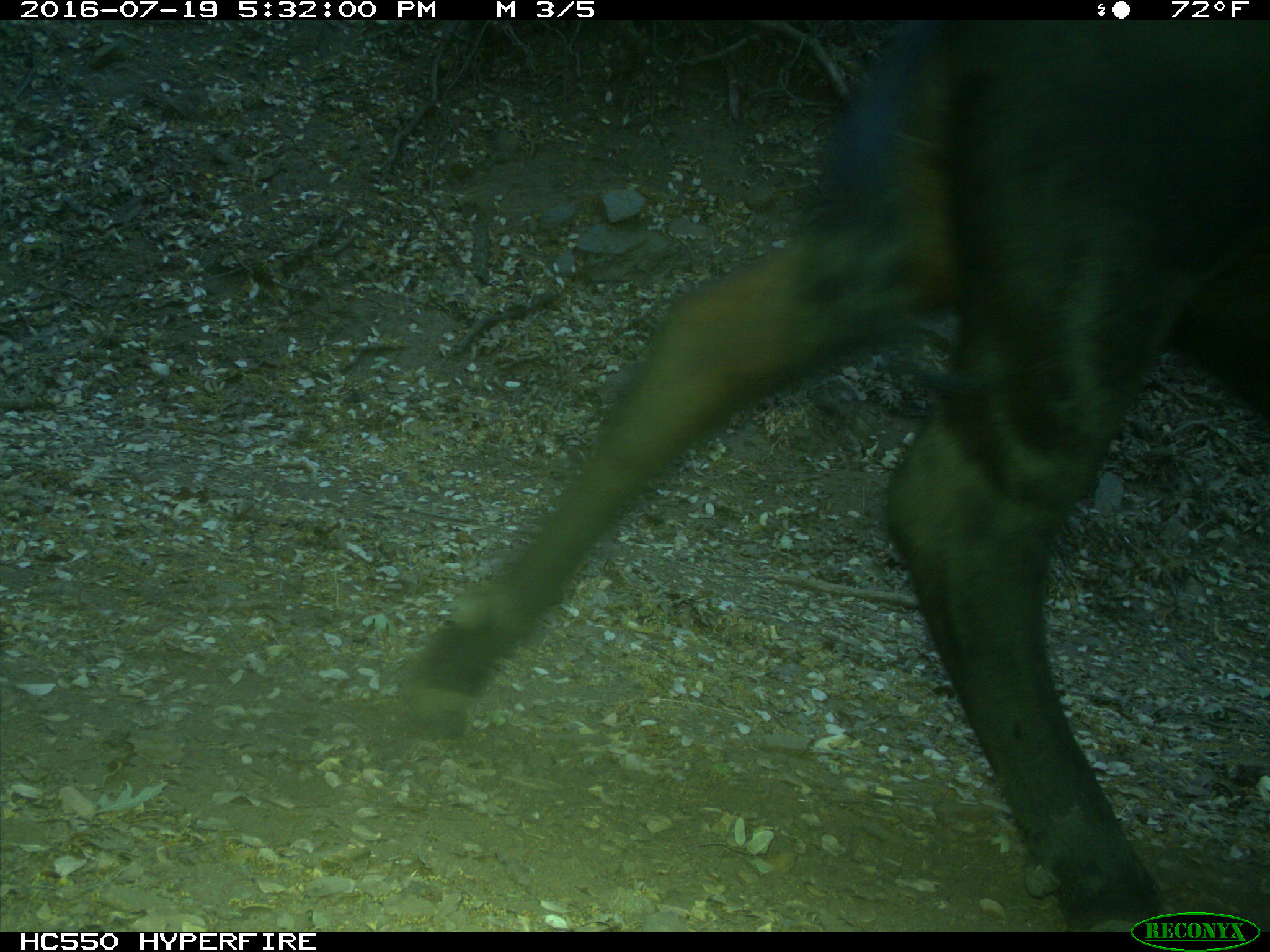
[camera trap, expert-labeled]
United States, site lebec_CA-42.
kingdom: Animalia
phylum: Chordata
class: Mammalia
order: Artiodactyla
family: Bovidae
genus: Bos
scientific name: Bos taurus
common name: domestic cow